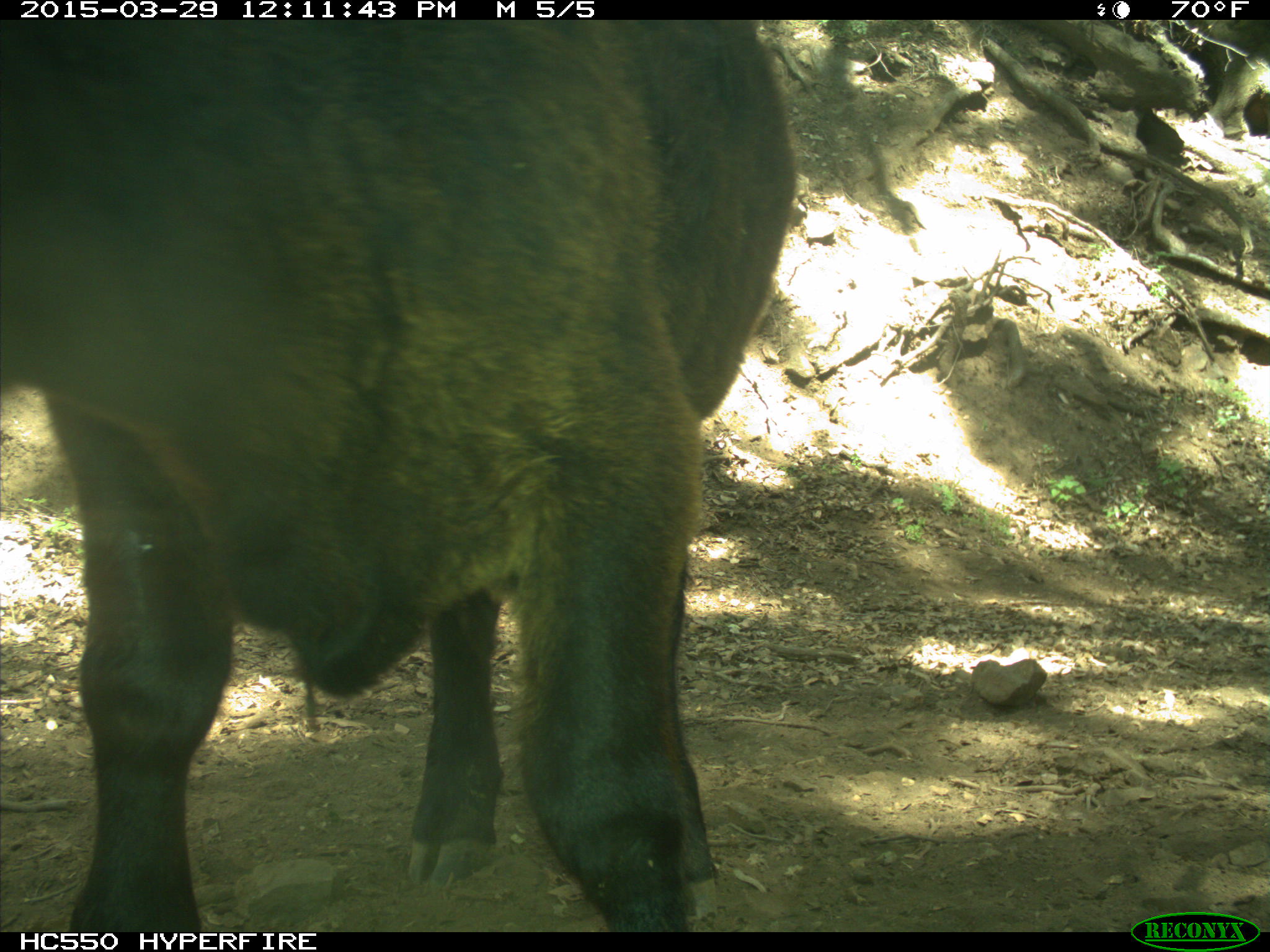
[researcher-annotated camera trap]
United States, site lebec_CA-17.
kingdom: Animalia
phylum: Chordata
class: Mammalia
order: Artiodactyla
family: Bovidae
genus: Bos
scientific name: Bos taurus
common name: domestic cow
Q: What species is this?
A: Bos taurus (domestic cow).